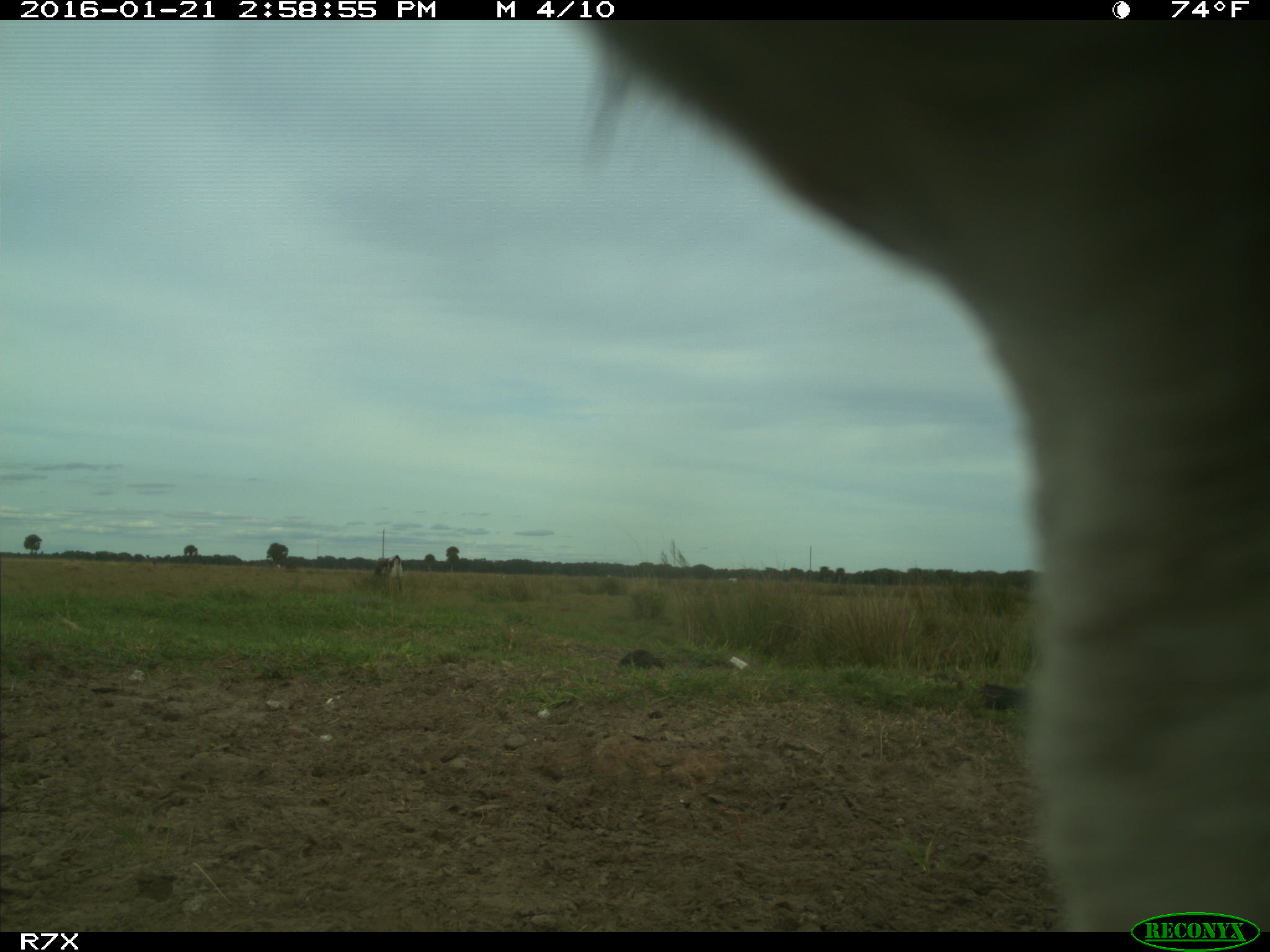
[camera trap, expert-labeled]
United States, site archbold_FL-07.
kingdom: Animalia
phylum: Chordata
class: Mammalia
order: Artiodactyla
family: Bovidae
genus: Bos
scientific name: Bos taurus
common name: domestic cow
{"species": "Bos taurus (domestic cow)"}